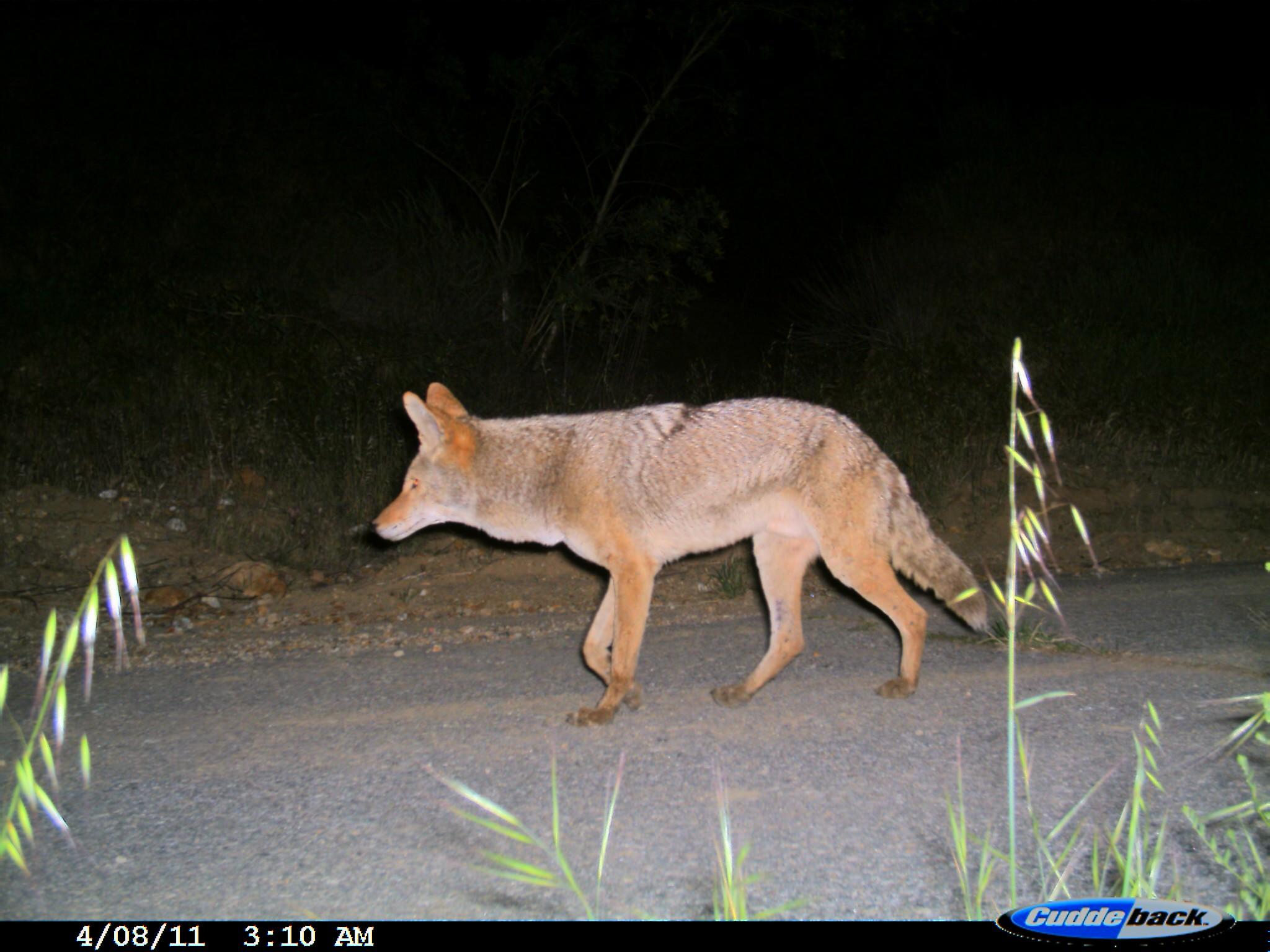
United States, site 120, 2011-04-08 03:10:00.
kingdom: Animalia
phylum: Chordata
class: Mammalia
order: Carnivora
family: Canidae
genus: Canis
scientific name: Canis latrans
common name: coyote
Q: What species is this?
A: Coyote (Canis latrans).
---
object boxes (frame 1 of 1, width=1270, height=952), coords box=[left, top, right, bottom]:
coyote: box=[338, 367, 1006, 739]